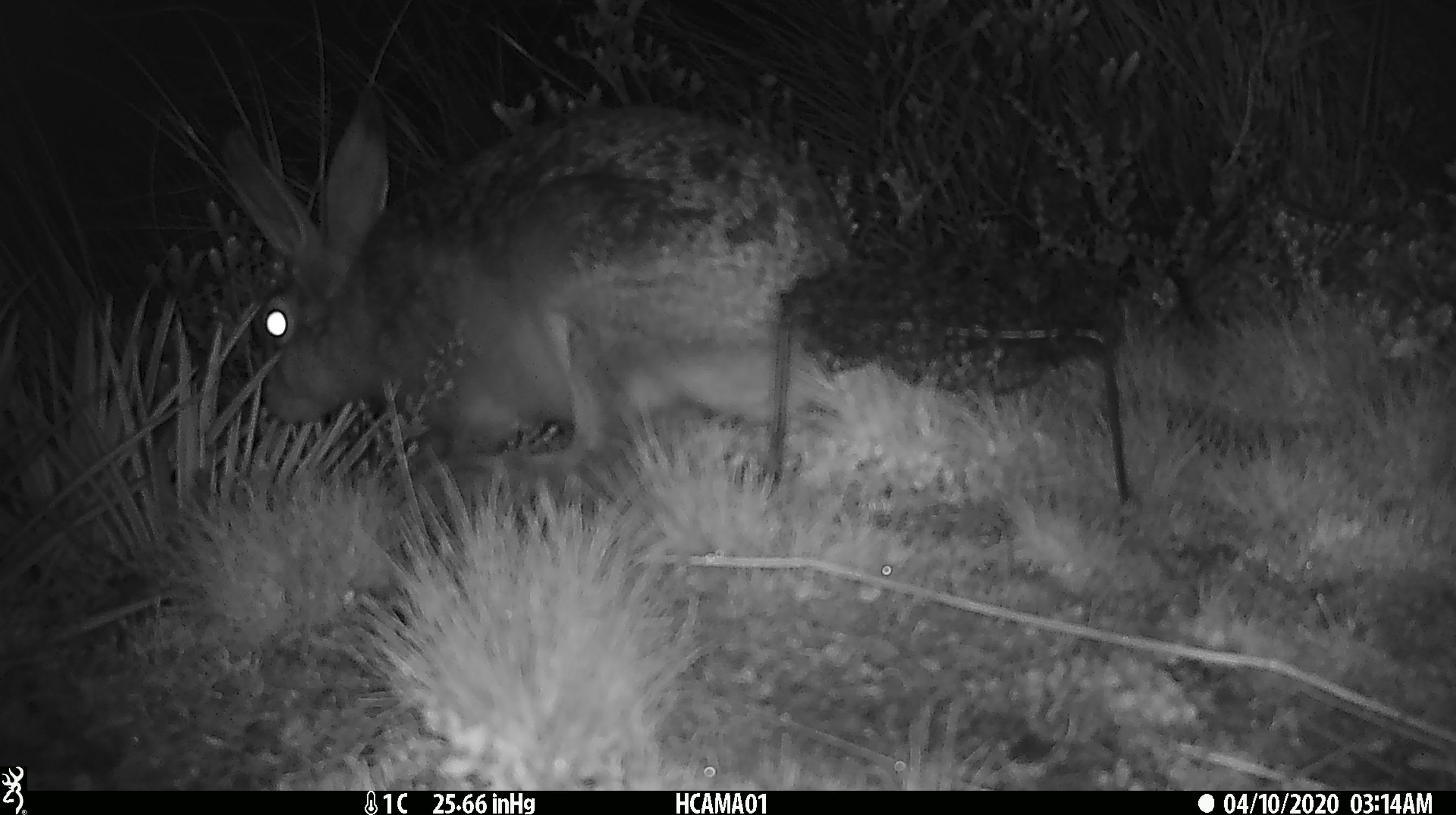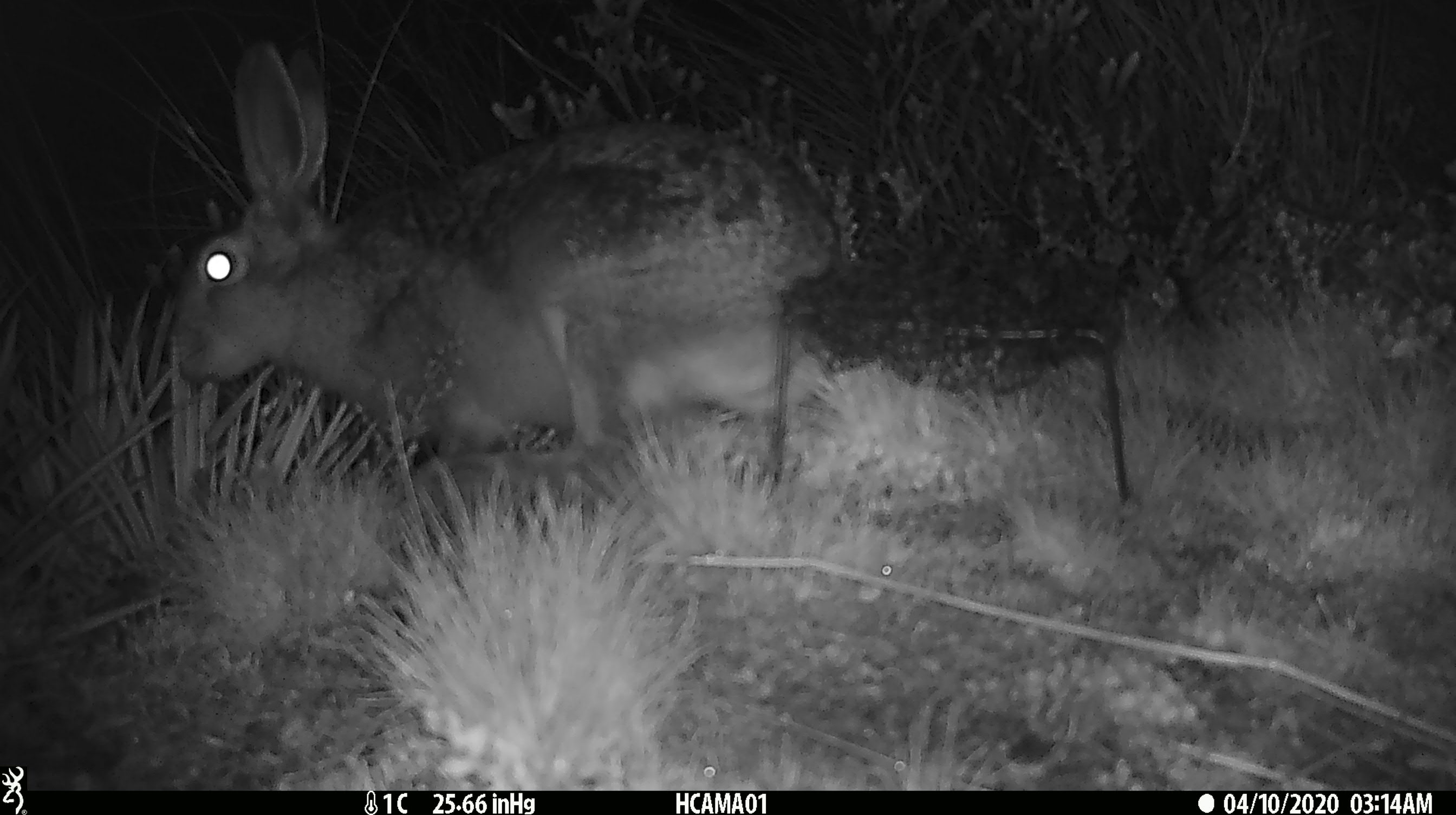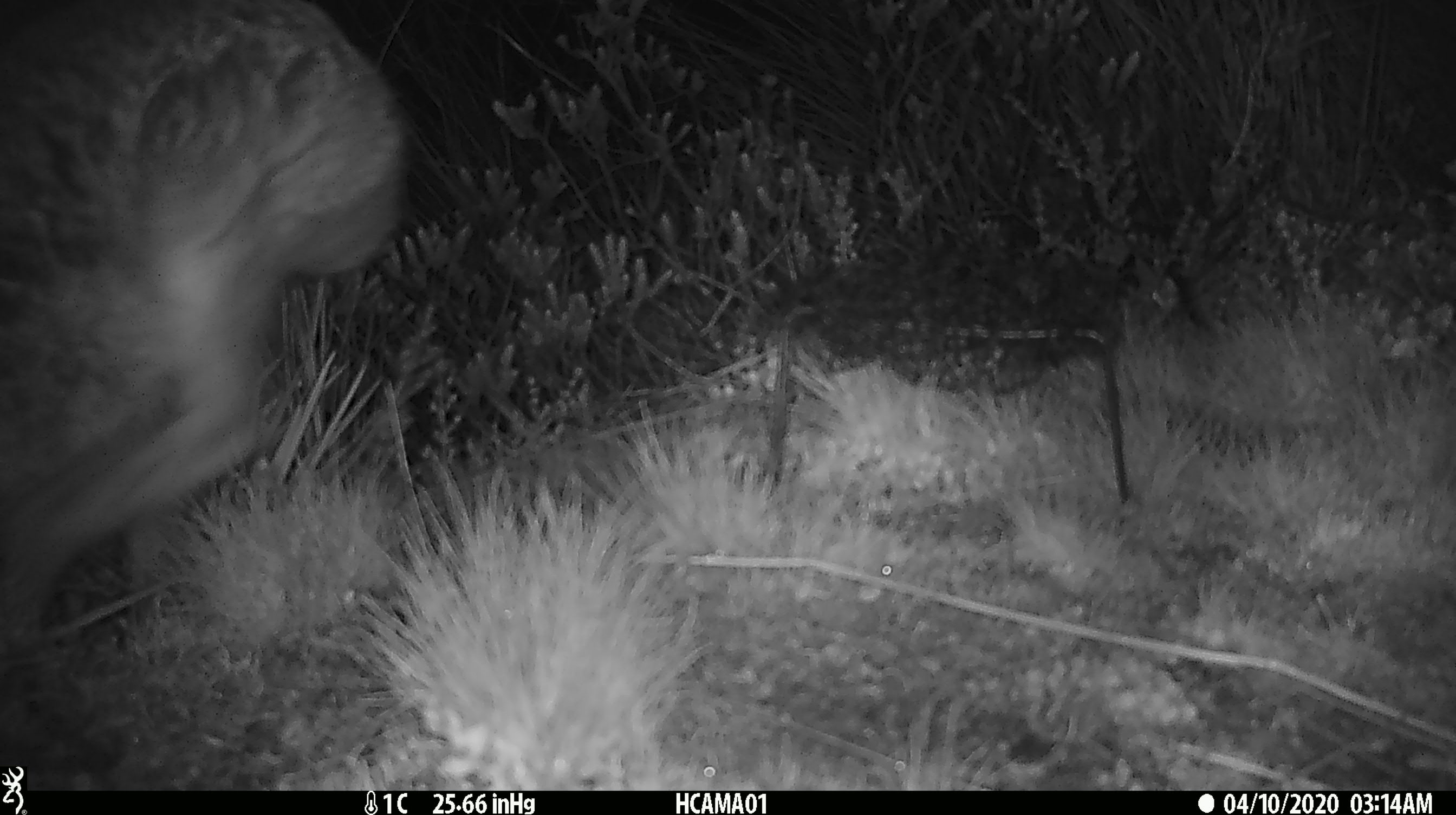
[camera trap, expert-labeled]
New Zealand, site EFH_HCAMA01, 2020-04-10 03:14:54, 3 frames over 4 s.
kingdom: Animalia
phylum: Chordata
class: Mammalia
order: Lagomorpha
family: Leporidae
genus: Lepus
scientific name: Lepus europaeus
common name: brown hare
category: hare